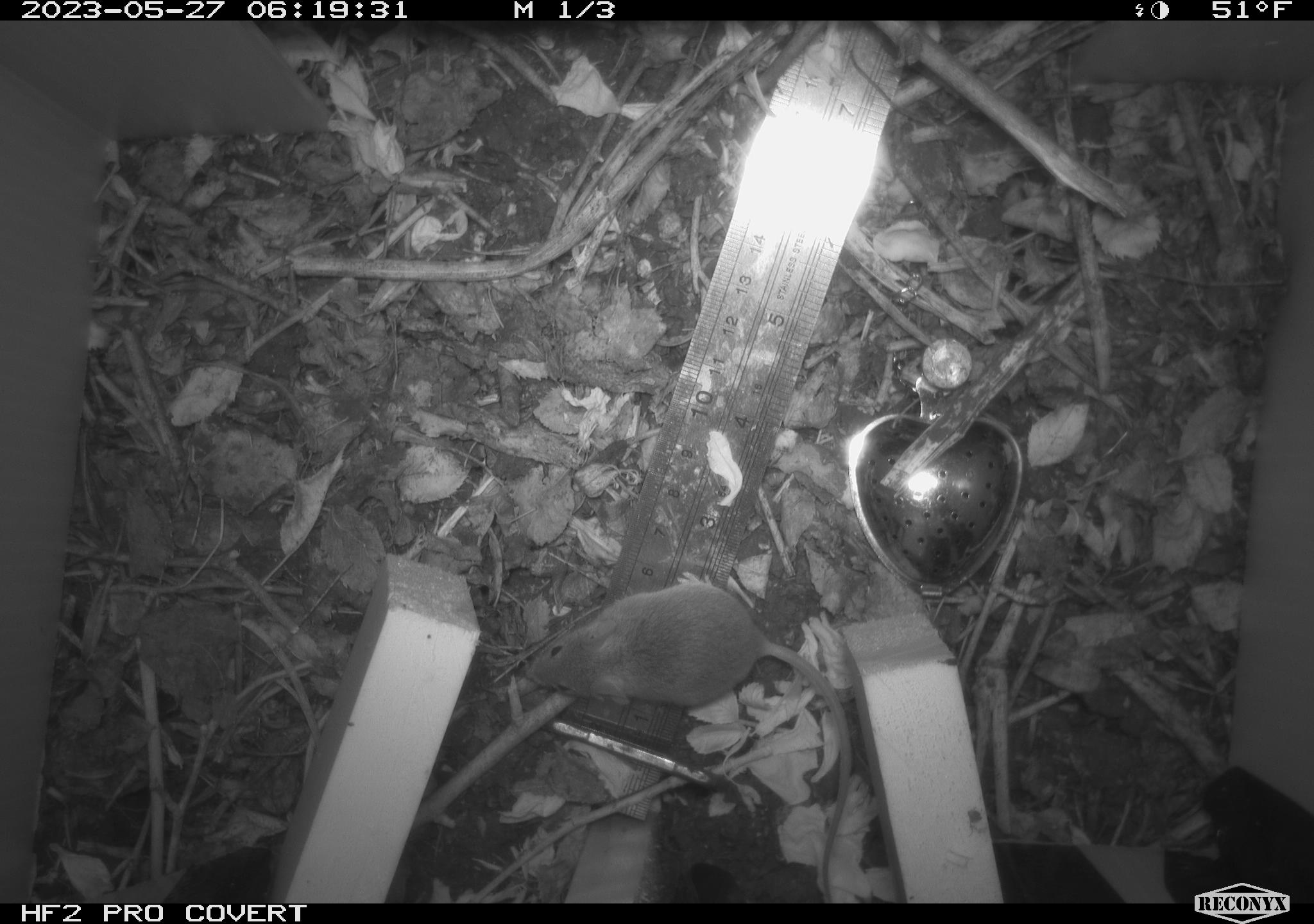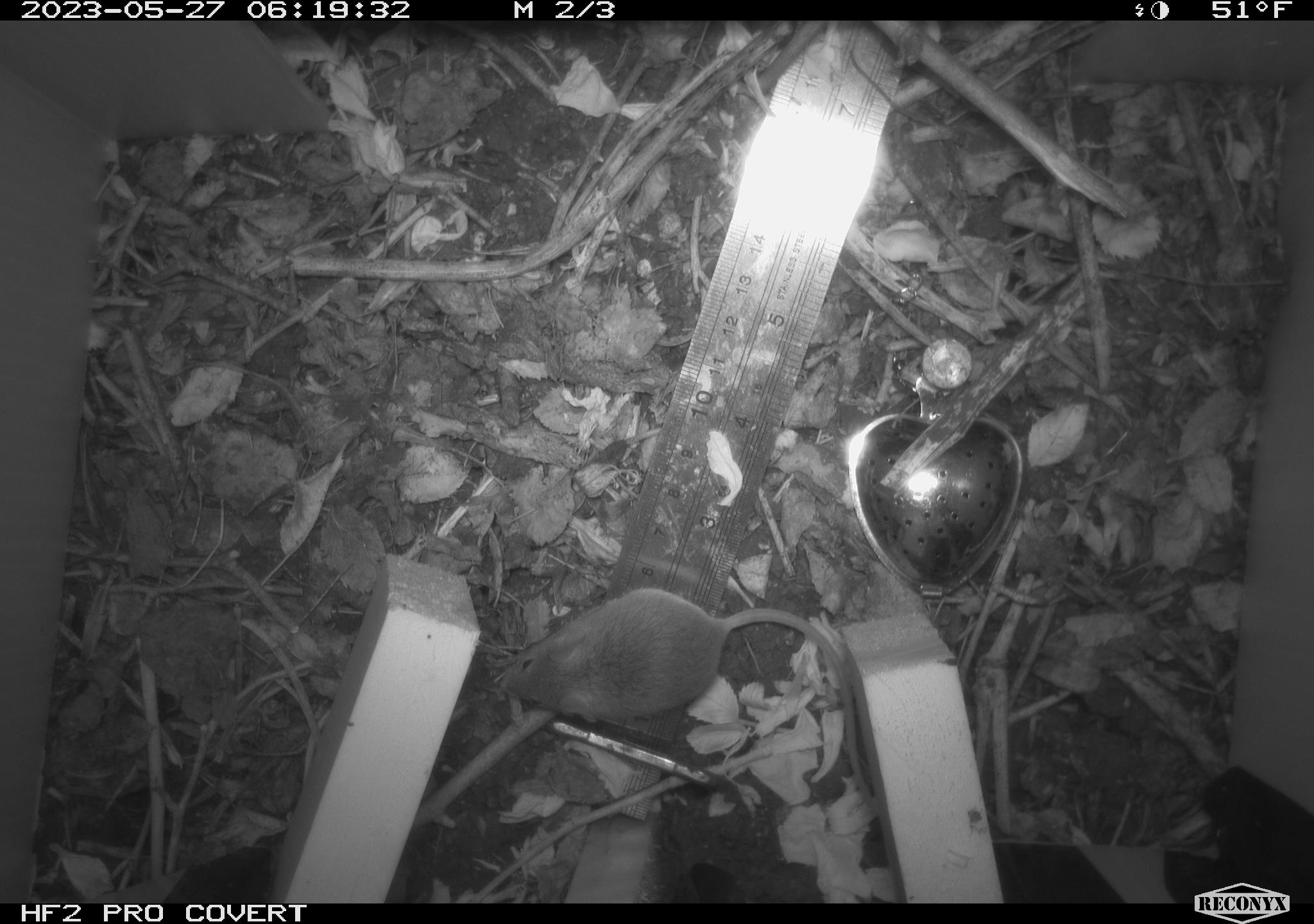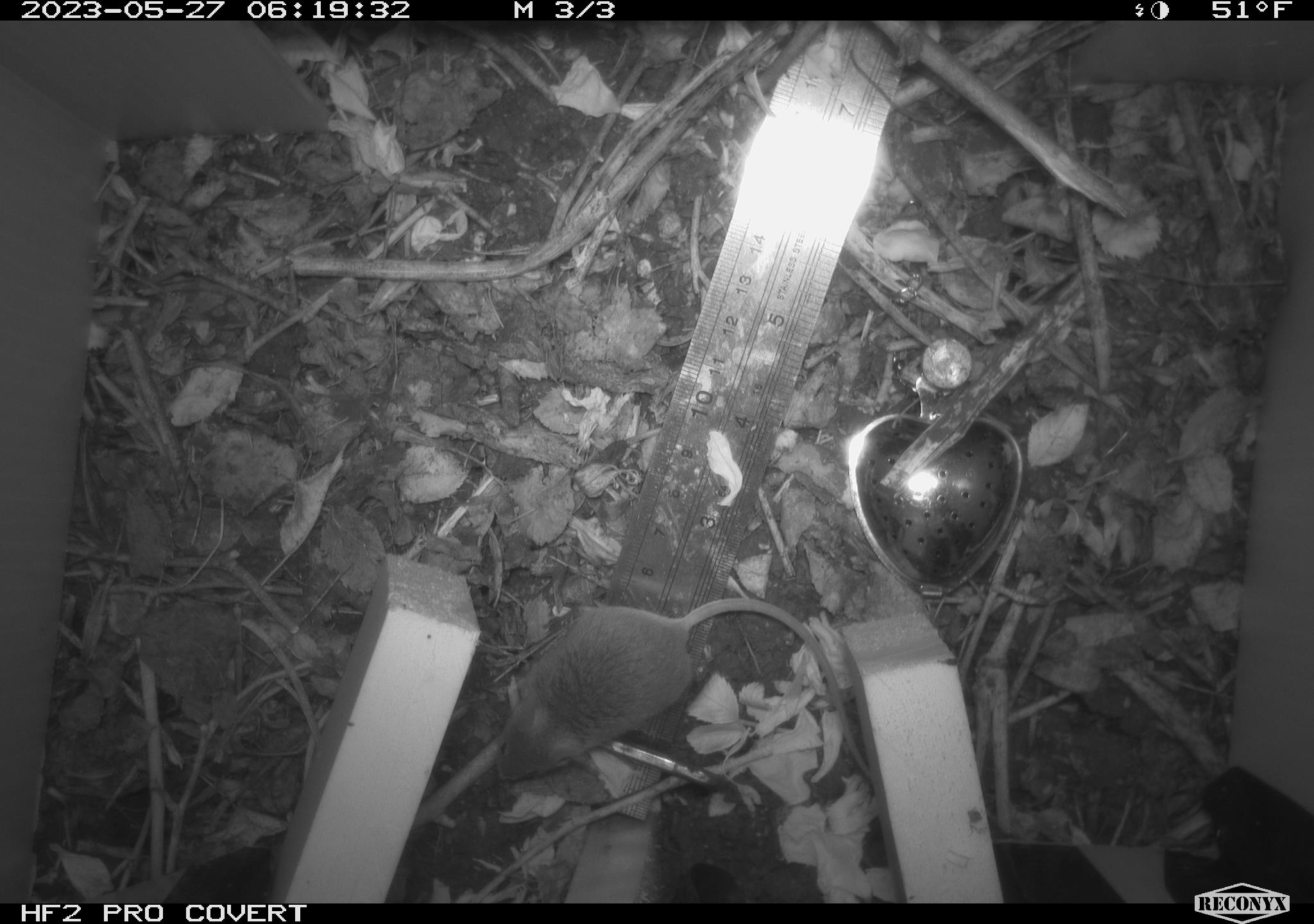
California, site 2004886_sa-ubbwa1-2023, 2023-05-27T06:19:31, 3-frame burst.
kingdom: Animalia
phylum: Chordata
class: Mammalia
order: Rodentia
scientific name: Rodentia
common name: rodent